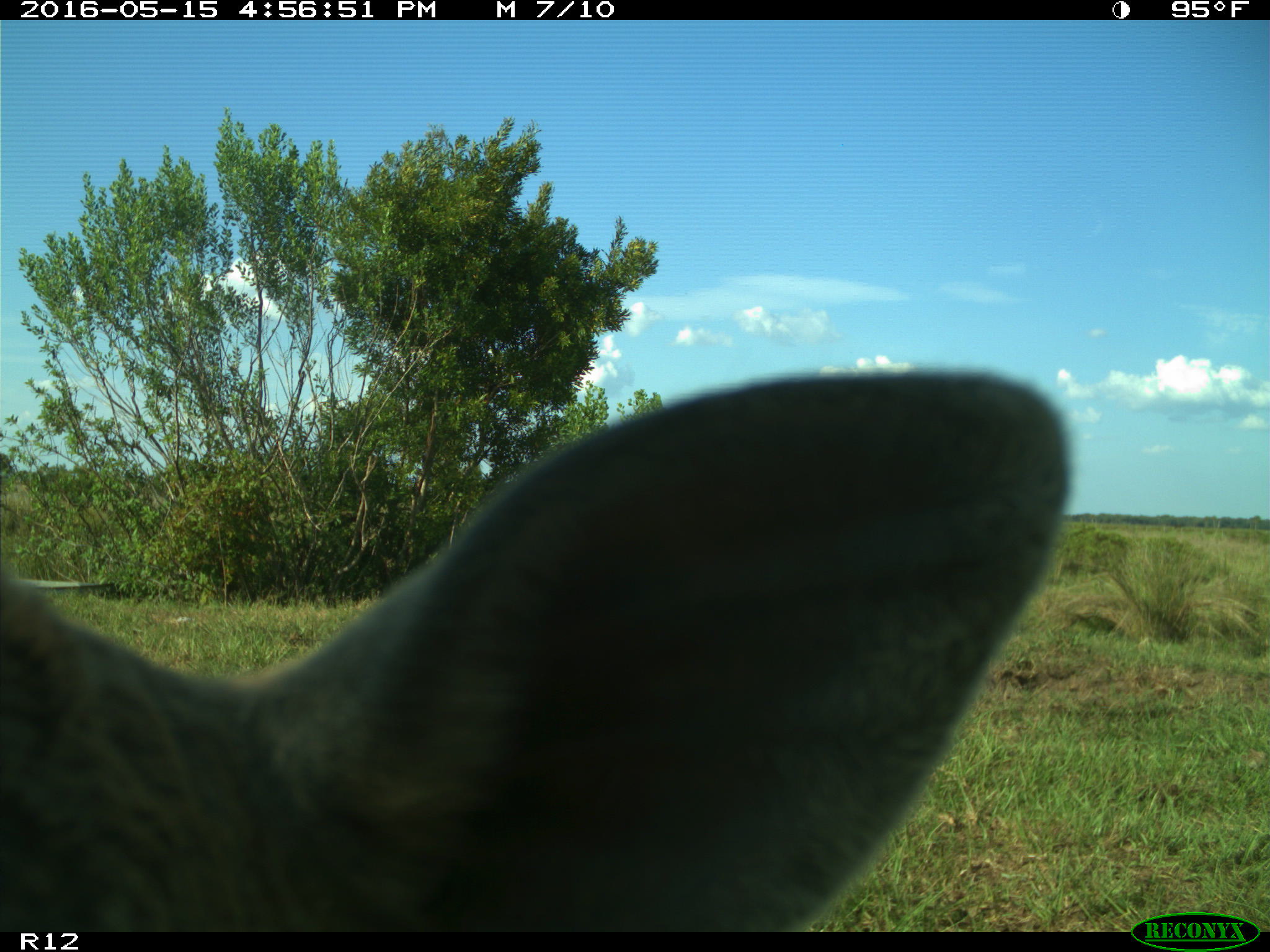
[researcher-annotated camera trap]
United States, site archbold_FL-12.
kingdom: Animalia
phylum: Chordata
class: Mammalia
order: Artiodactyla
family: Bovidae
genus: Bos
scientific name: Bos taurus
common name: domestic cow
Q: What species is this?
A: Bos taurus (domestic cow).